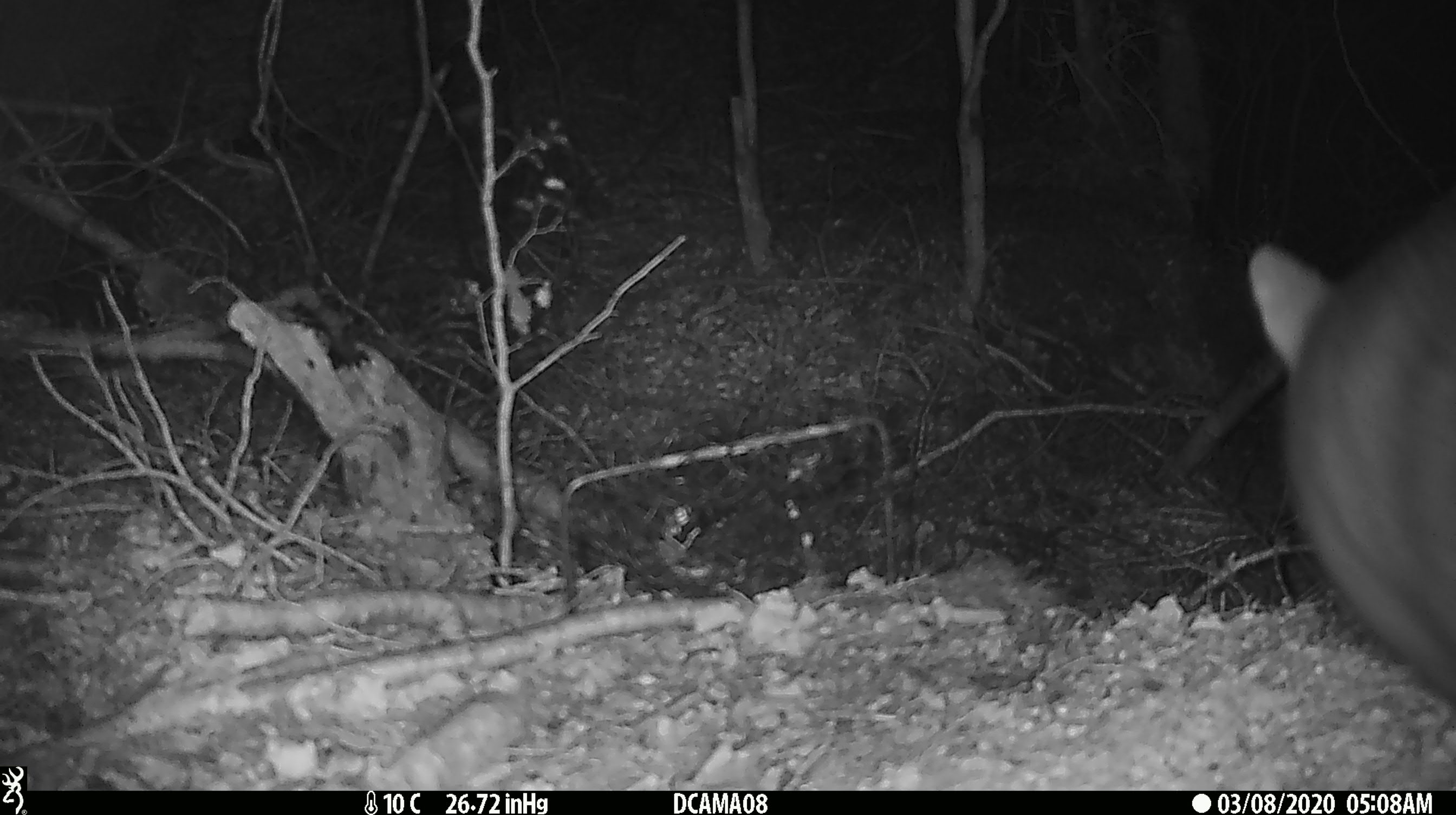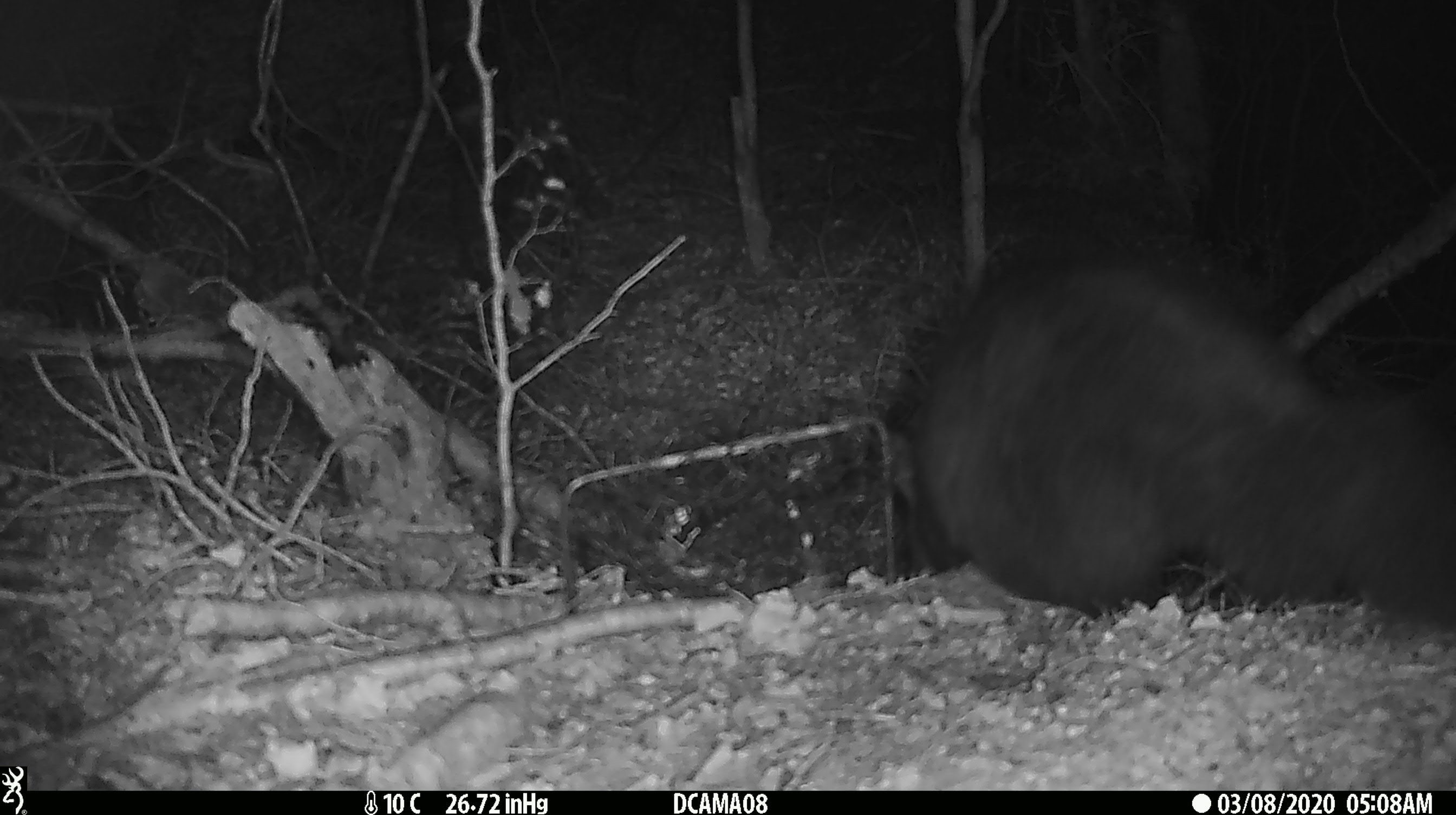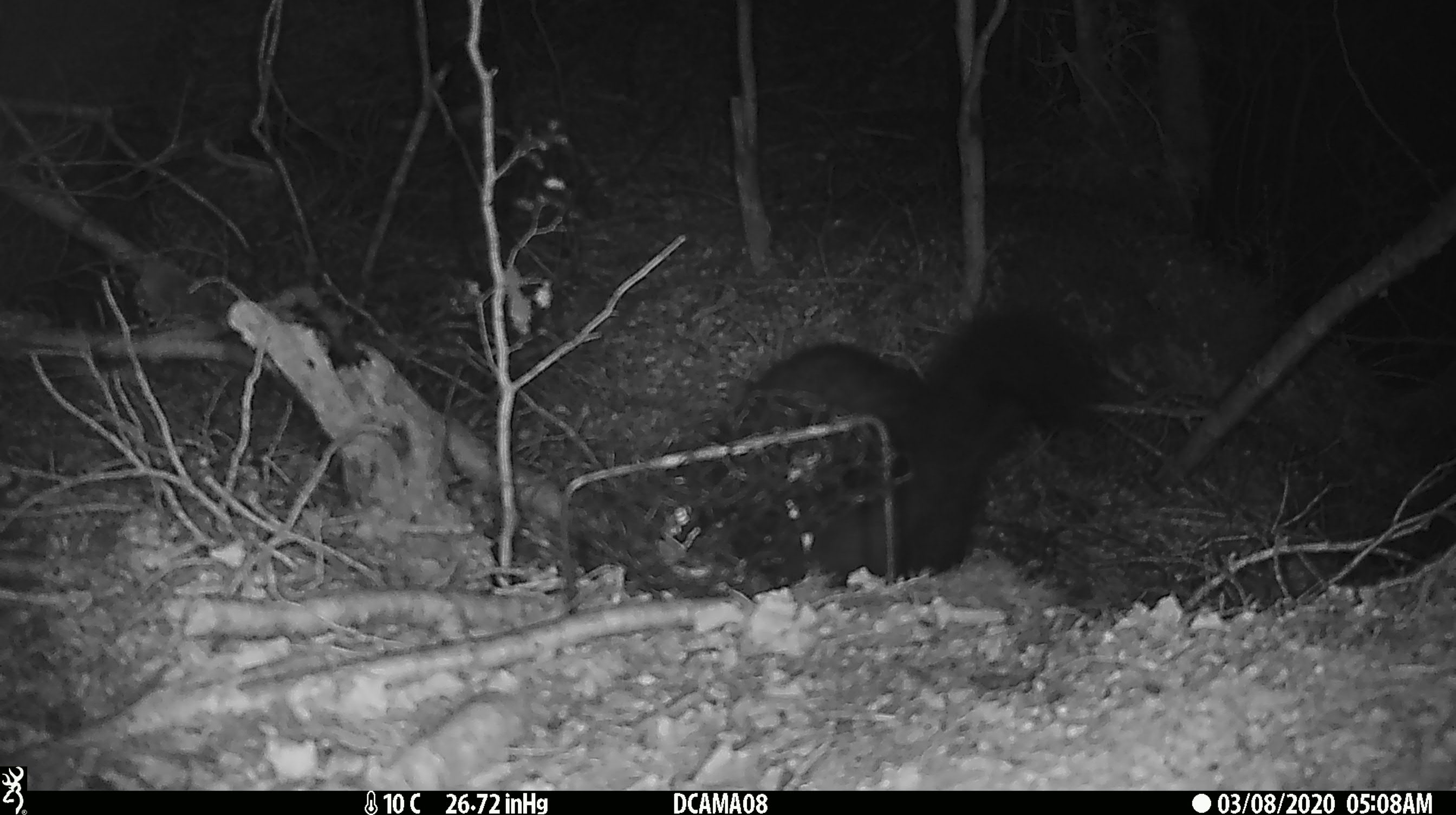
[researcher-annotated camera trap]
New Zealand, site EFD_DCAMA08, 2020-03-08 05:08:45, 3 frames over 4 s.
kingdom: Animalia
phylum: Chordata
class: Mammalia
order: Diprotodontia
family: Phalangeridae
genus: Trichosurus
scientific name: Trichosurus vulpecula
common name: common brushtail possum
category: possum